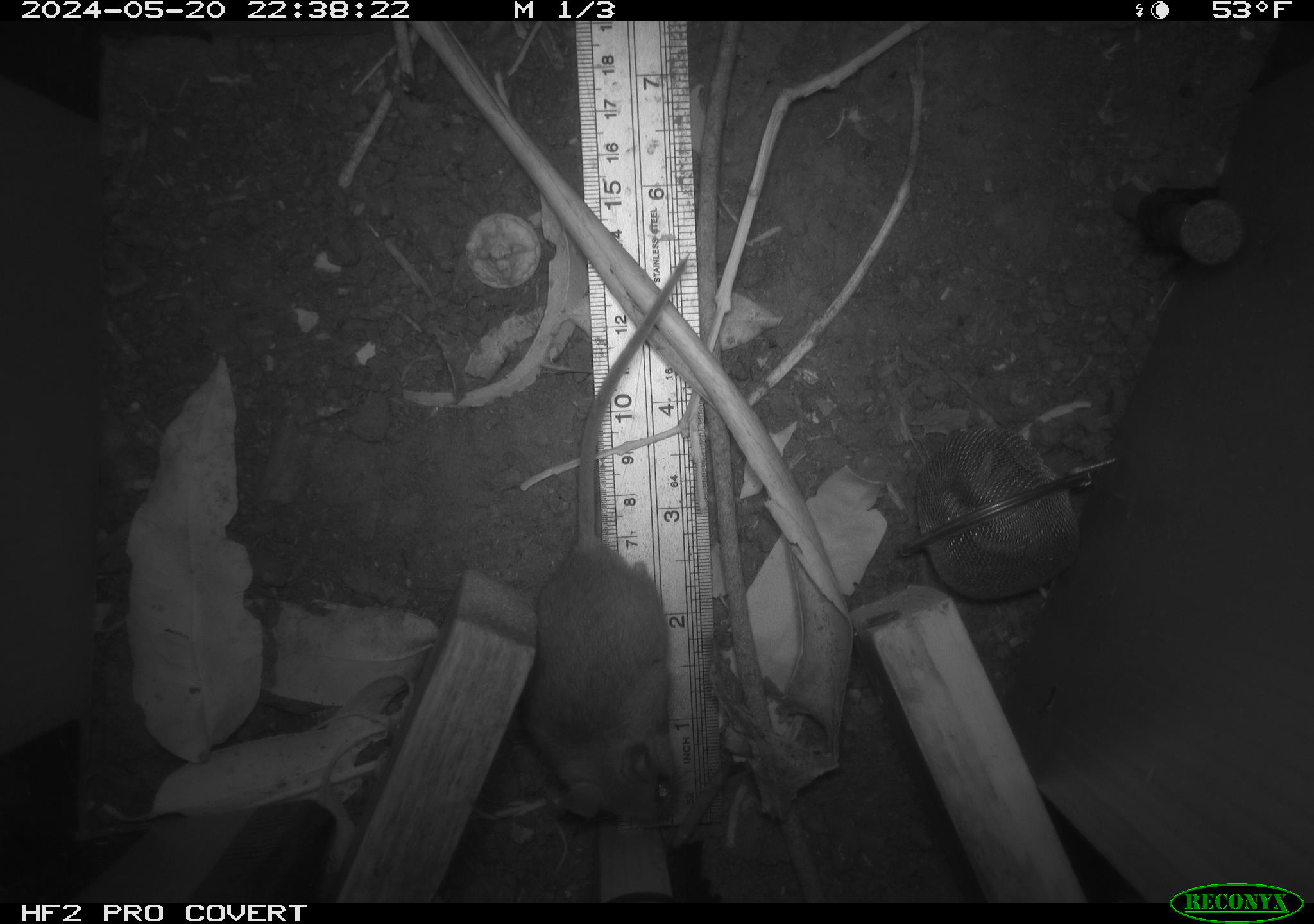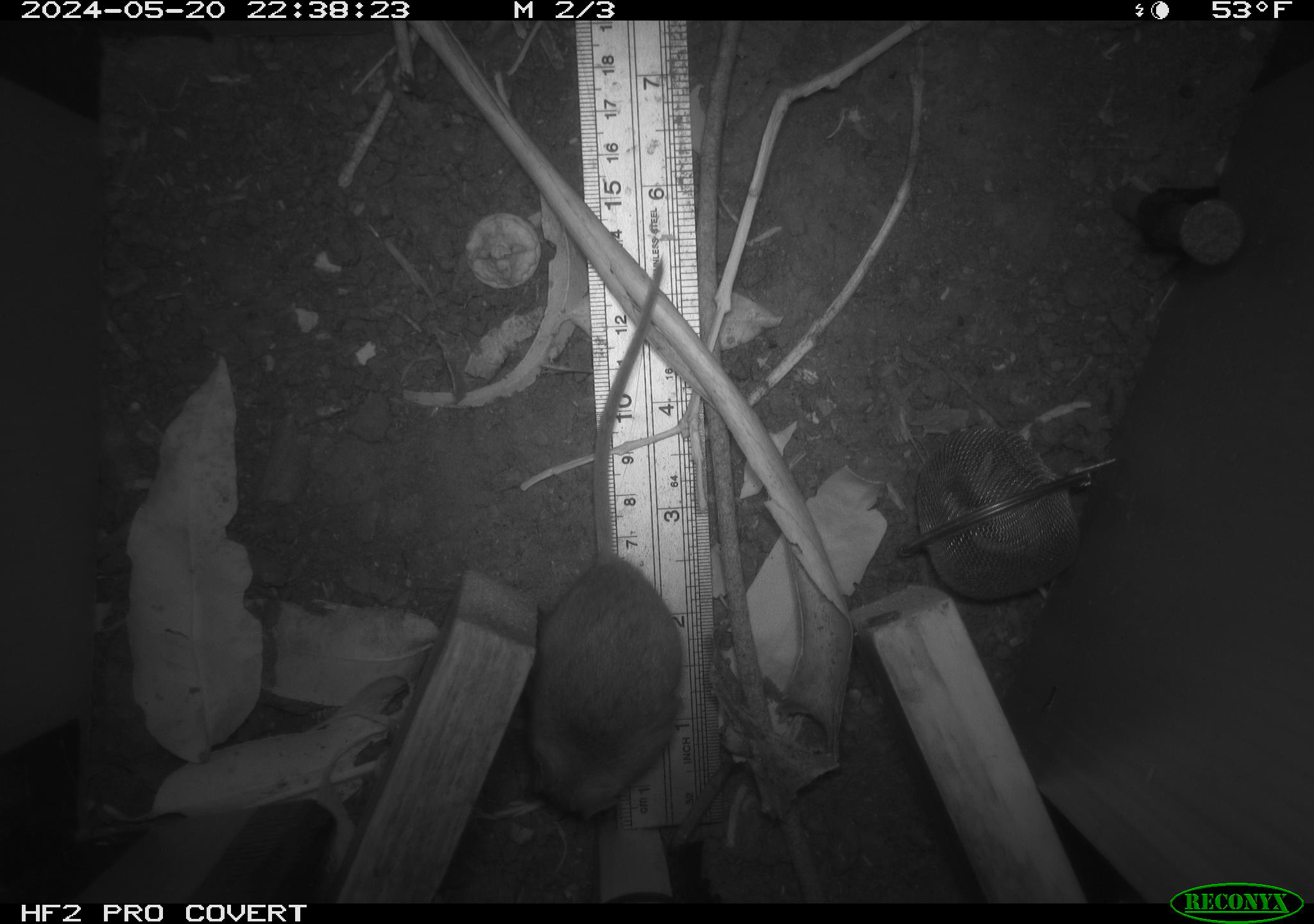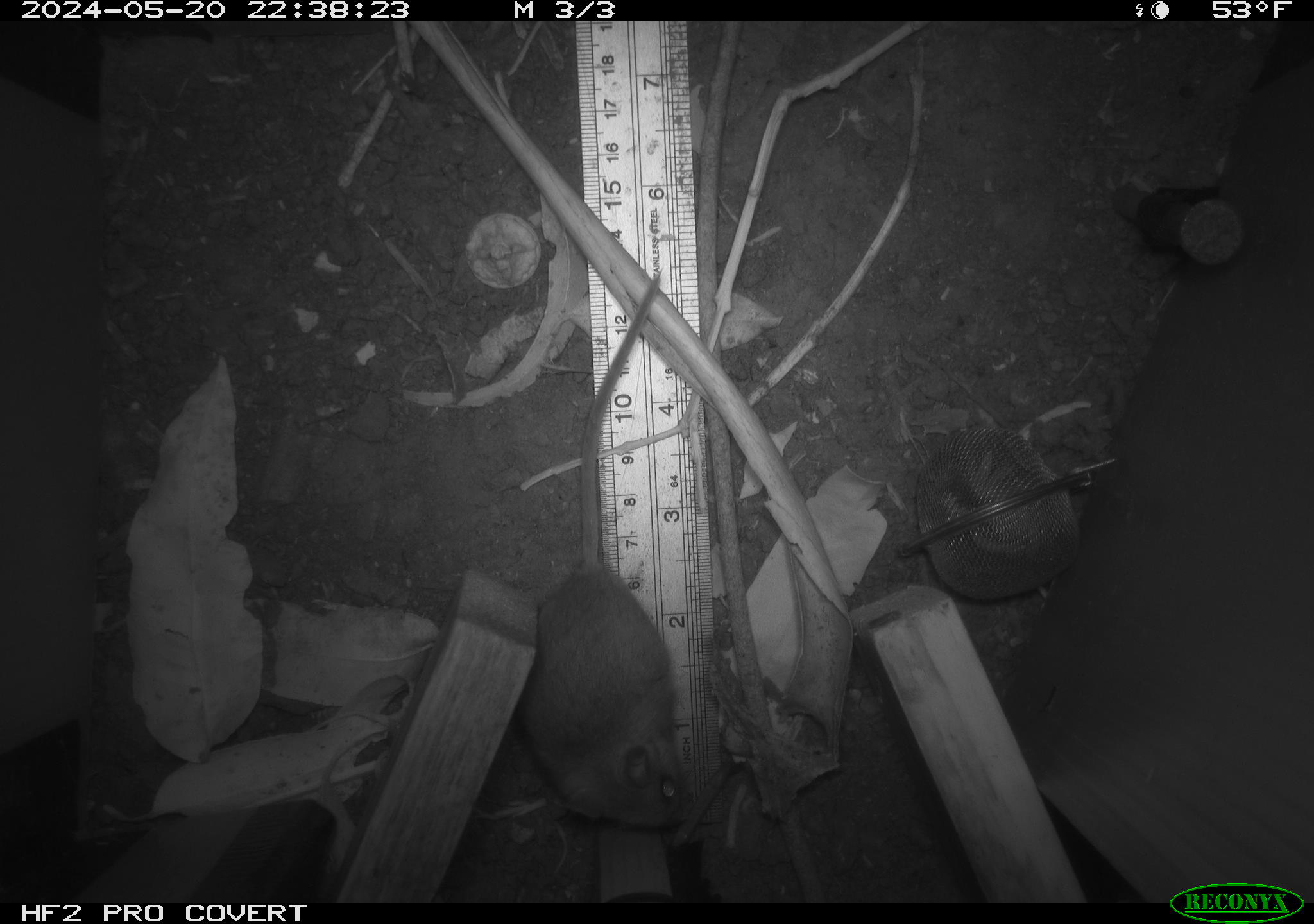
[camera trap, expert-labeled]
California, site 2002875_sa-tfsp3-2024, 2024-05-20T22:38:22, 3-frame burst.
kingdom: Animalia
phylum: Chordata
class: Mammalia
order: Rodentia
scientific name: Rodentia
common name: rodent